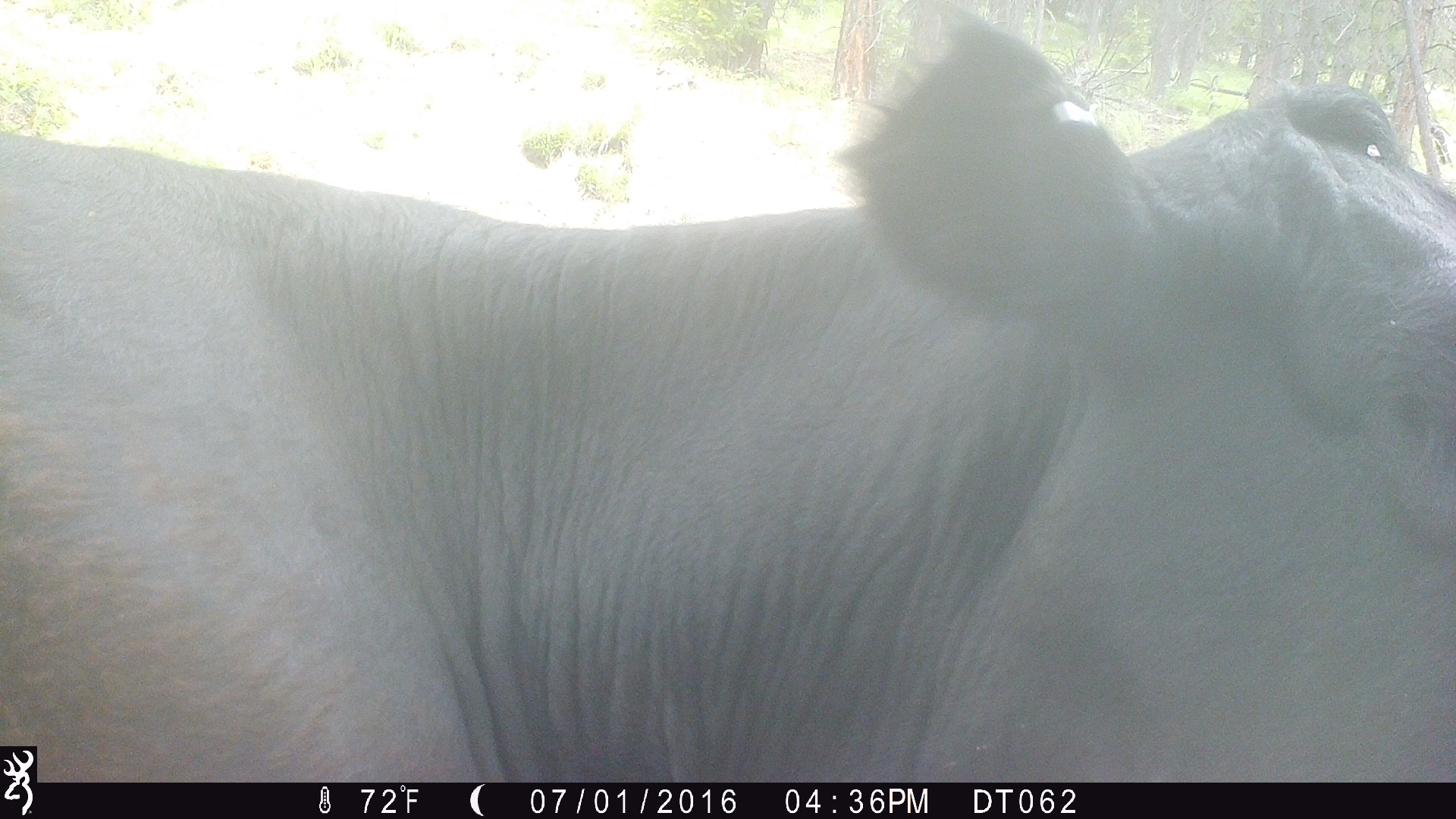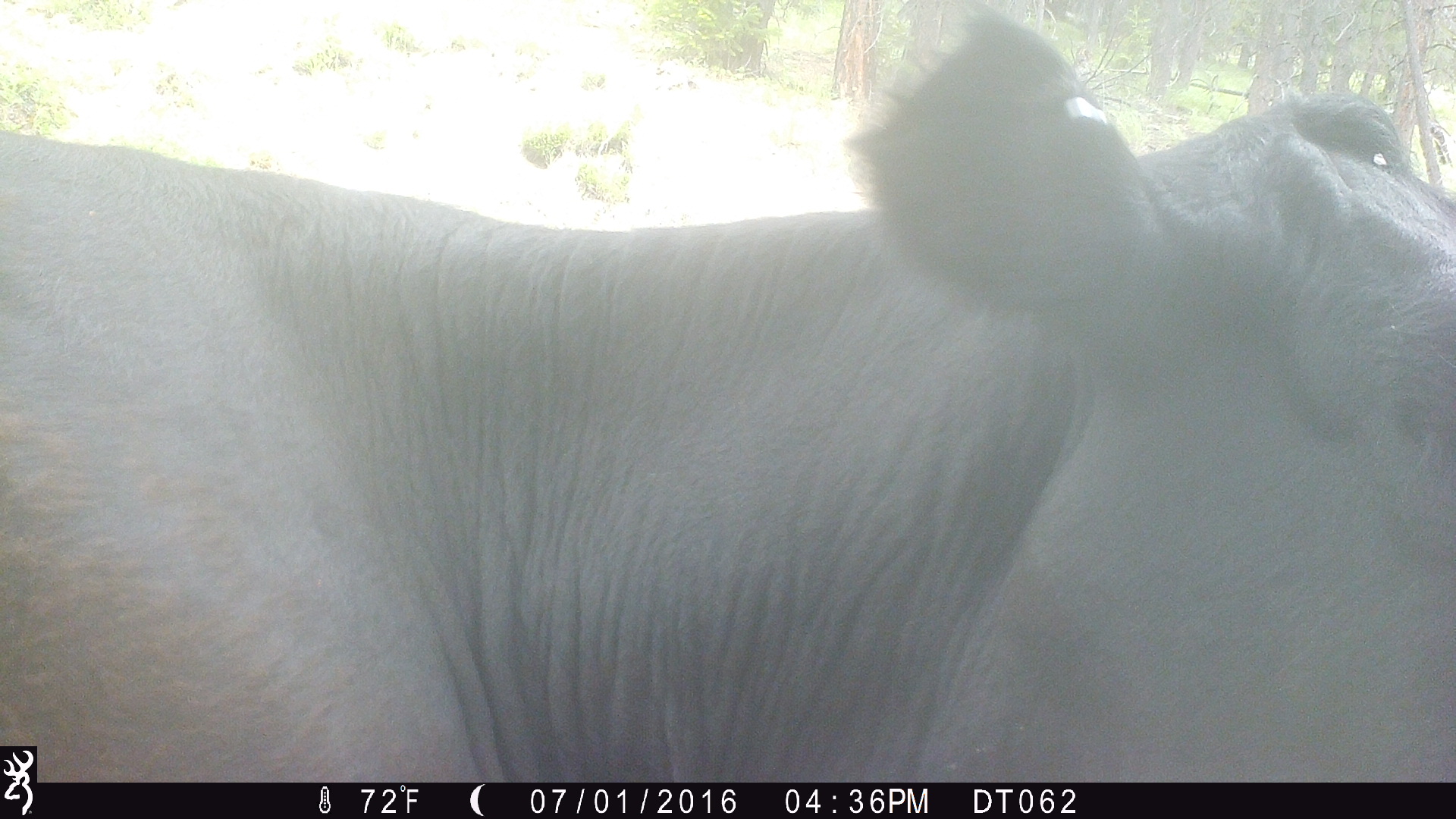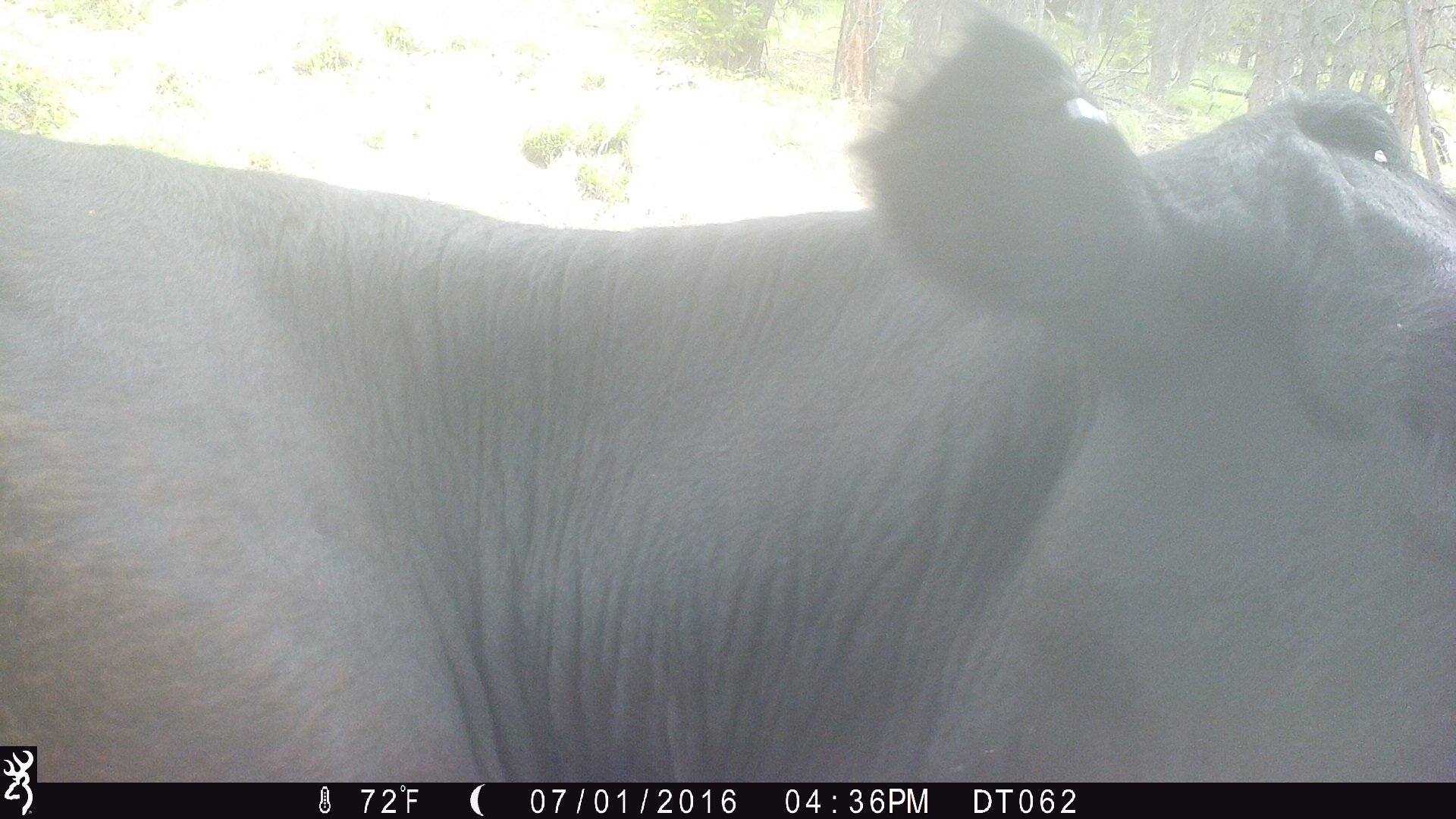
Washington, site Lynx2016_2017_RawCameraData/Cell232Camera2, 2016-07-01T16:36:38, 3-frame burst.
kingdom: Animalia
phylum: Chordata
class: Mammalia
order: Artiodactyla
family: Bovidae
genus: Bos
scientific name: Bos taurus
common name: domestic cattle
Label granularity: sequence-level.